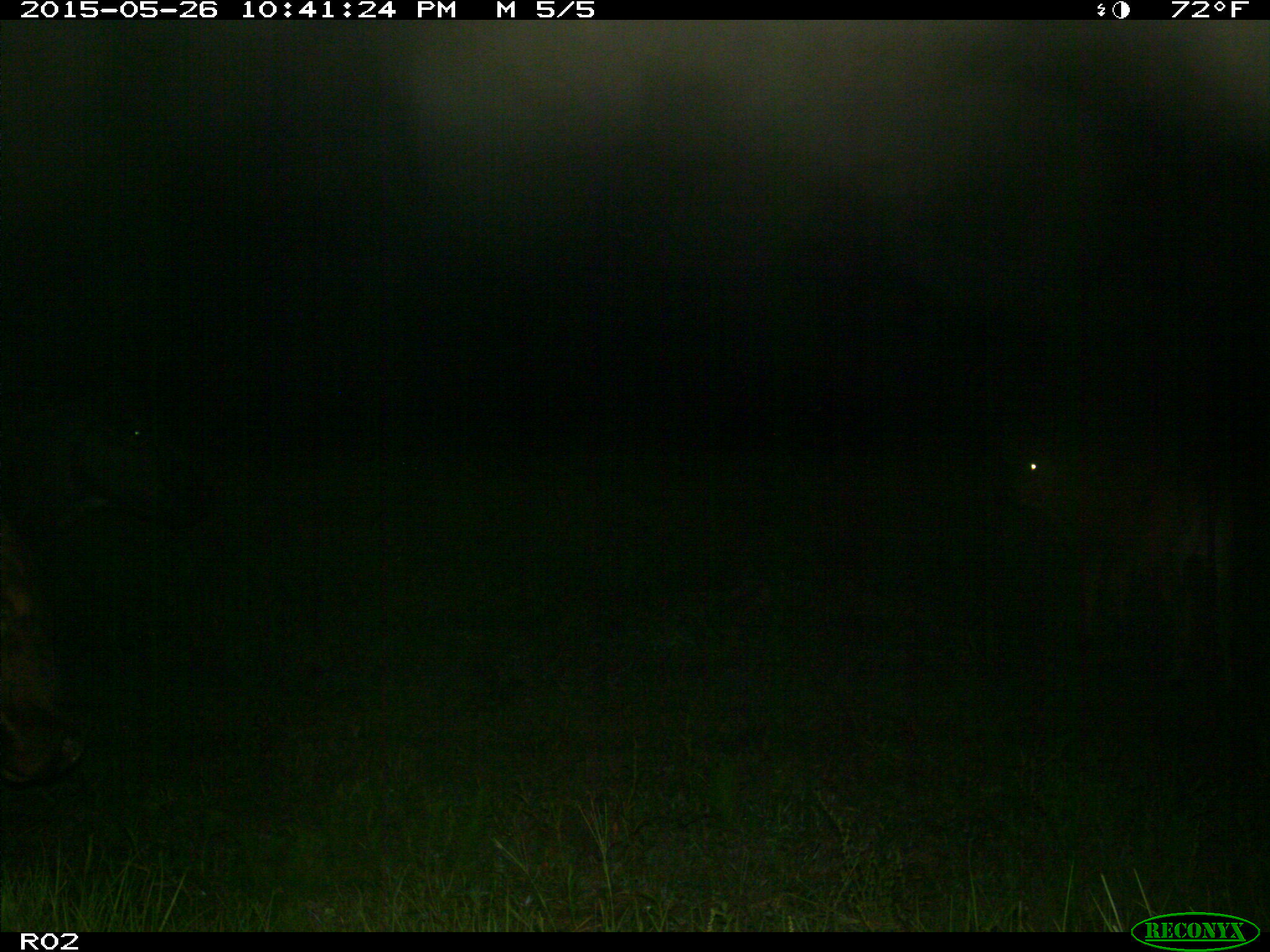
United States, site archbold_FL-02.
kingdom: Animalia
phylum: Chordata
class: Mammalia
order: Artiodactyla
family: Bovidae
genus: Bos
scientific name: Bos taurus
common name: domestic cow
Bos taurus (domestic cow).